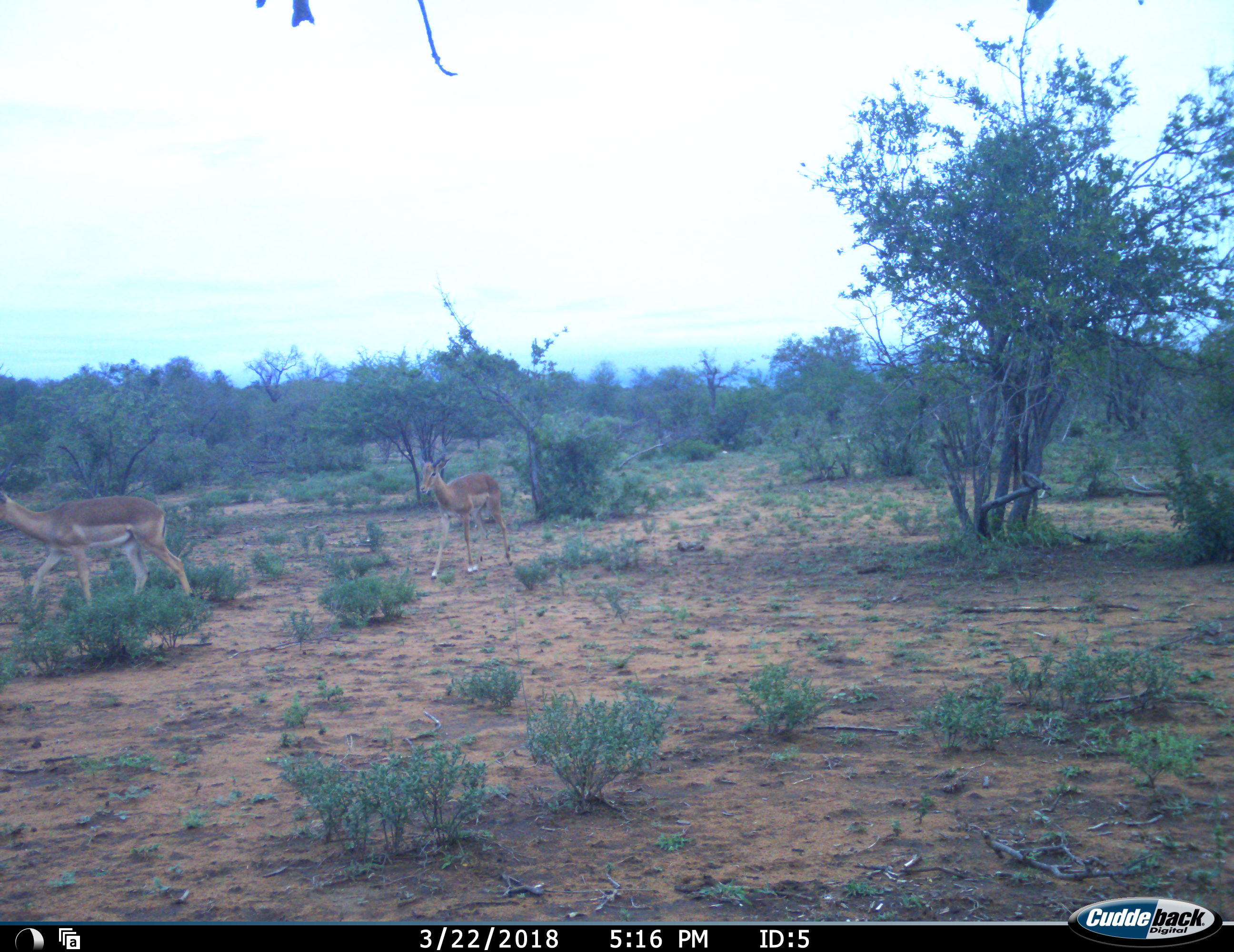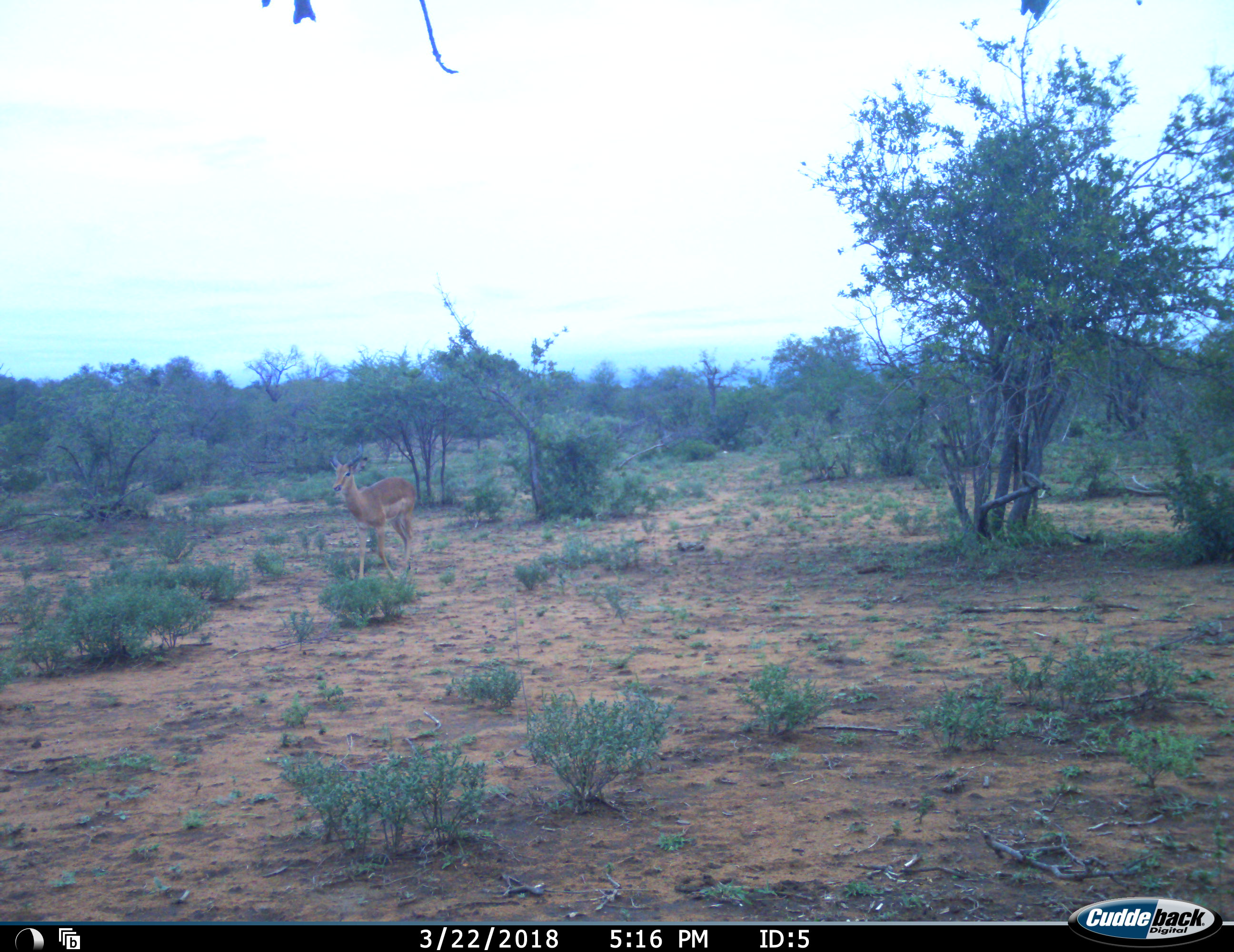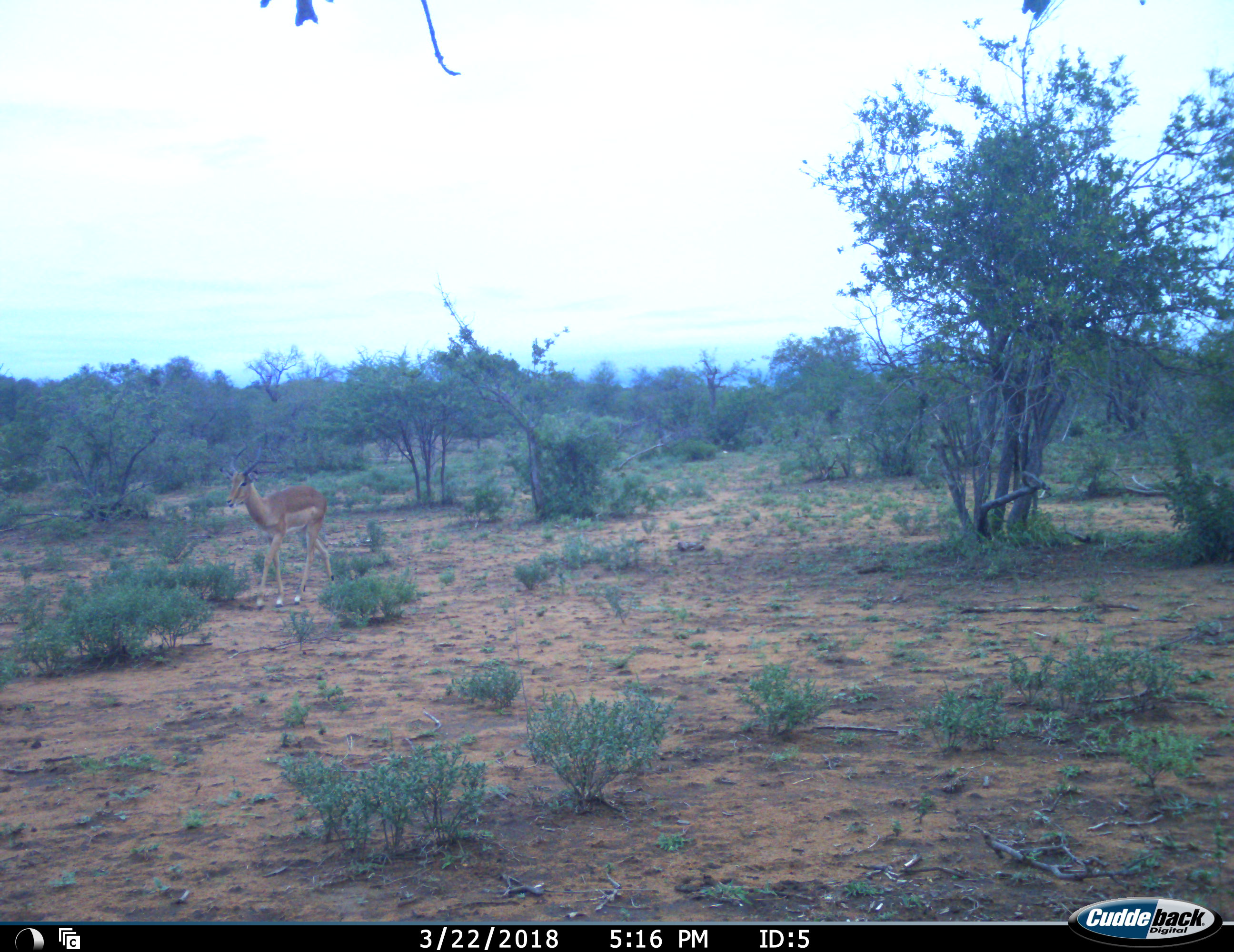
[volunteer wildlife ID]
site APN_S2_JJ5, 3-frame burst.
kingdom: Animalia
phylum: Chordata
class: Mammalia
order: Artiodactyla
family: Bovidae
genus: Aepyceros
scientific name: Aepyceros melampus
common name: impala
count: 2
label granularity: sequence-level